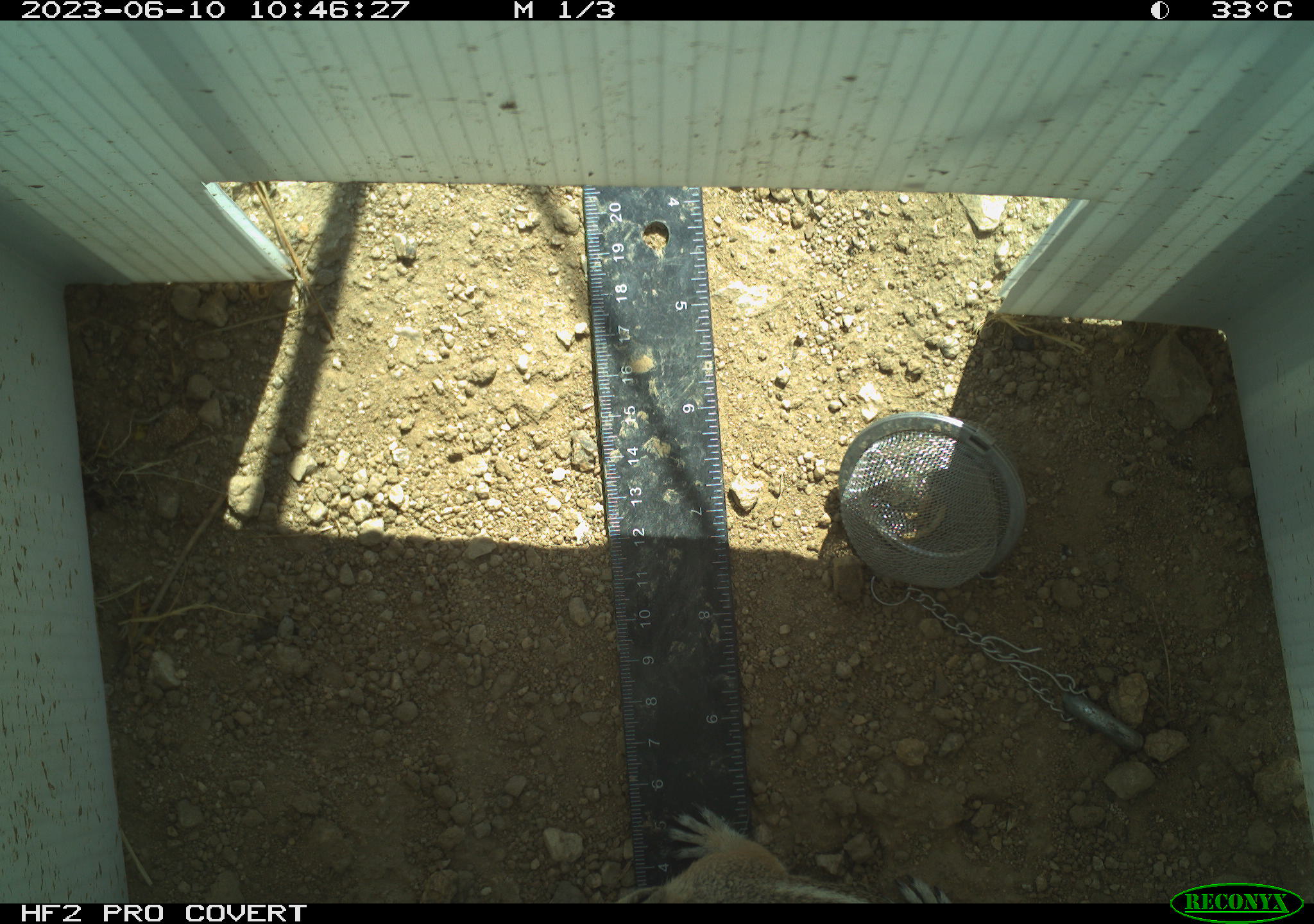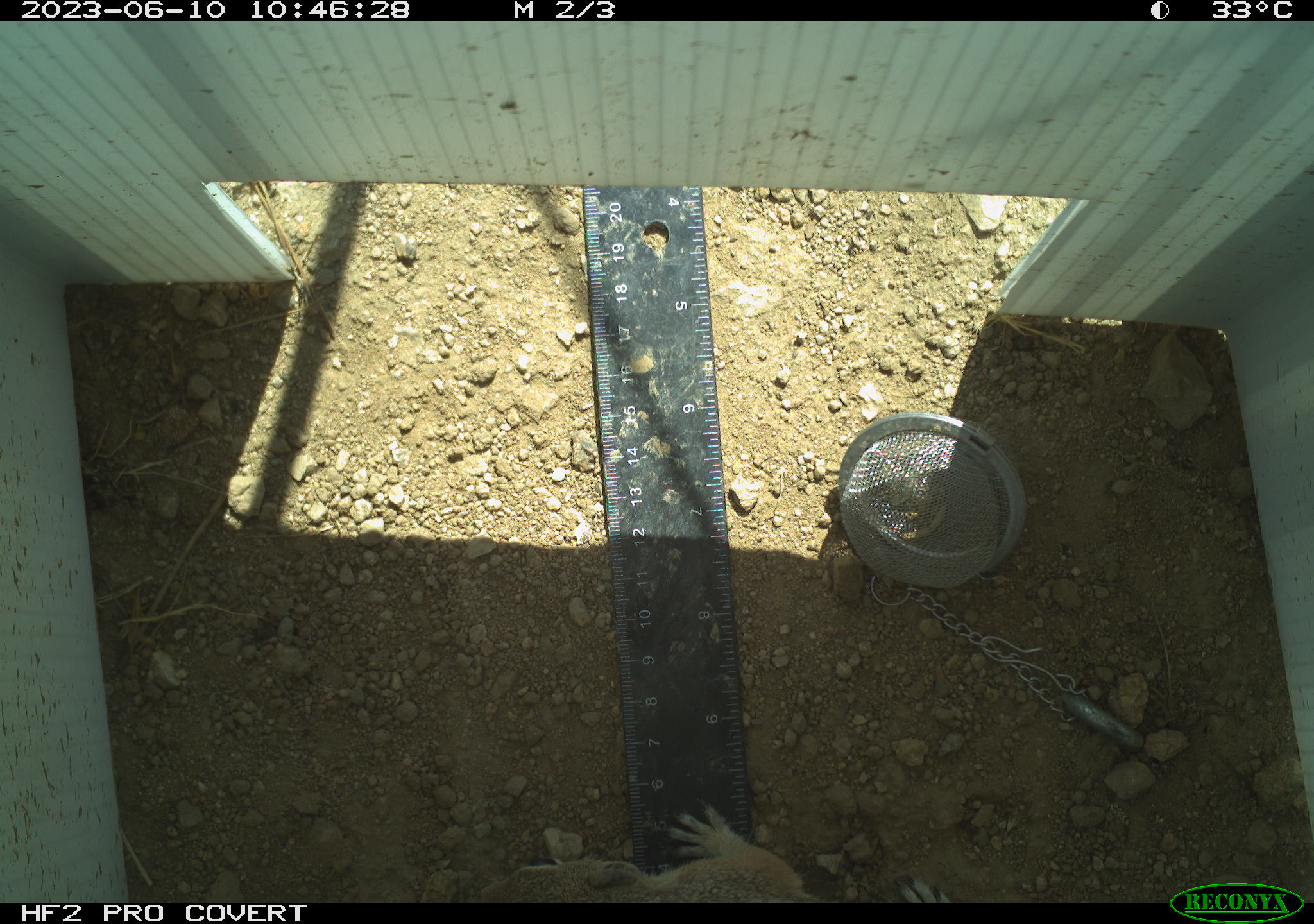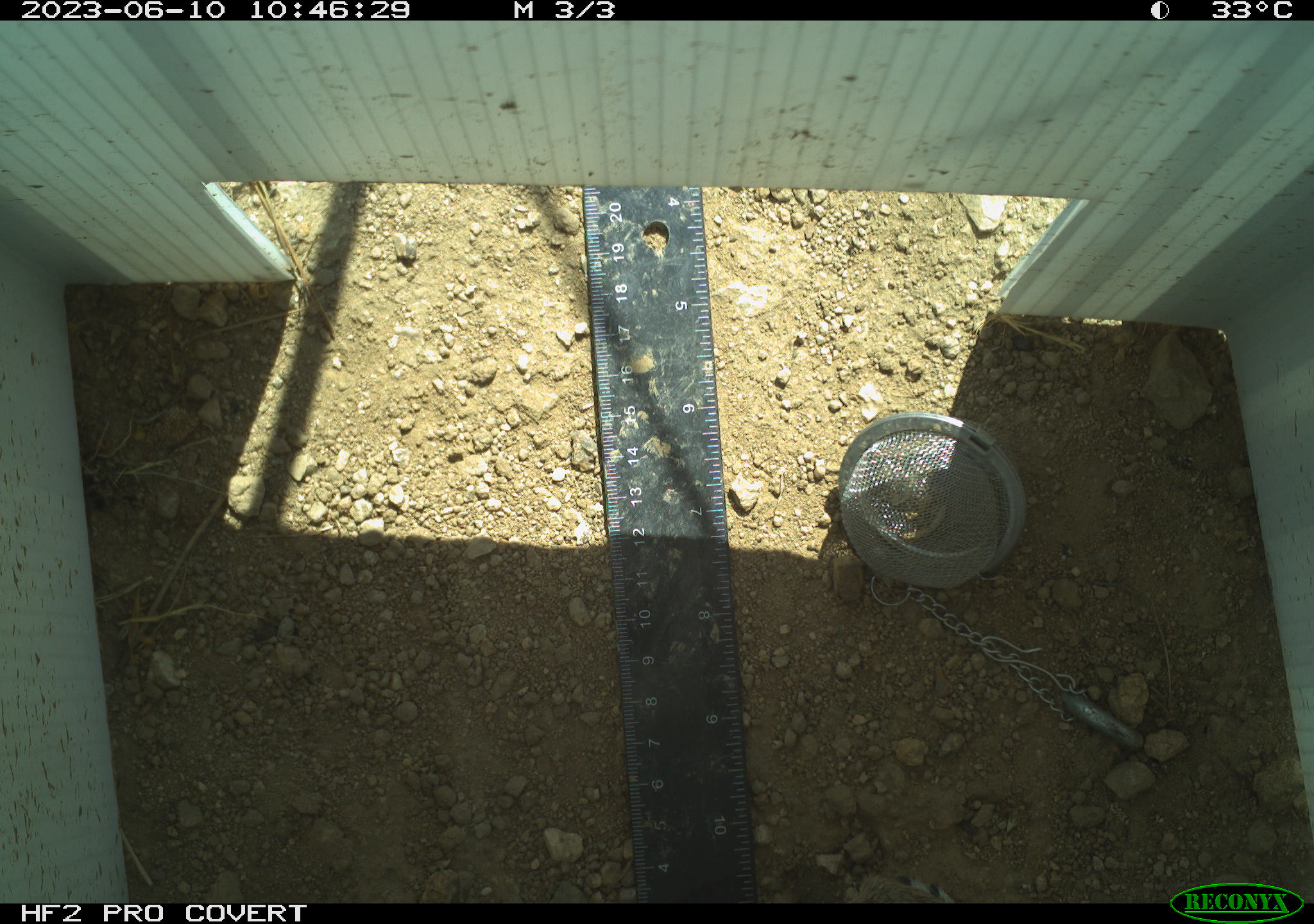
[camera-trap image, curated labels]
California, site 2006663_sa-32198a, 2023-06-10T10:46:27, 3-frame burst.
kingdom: Animalia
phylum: Chordata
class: Mammalia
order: Rodentia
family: Sciuridae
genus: Ammospermophilus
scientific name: Ammospermophilus leucurus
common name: white-tailed antelope squirrel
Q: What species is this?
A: White-tailed antelope squirrel (Ammospermophilus leucurus).